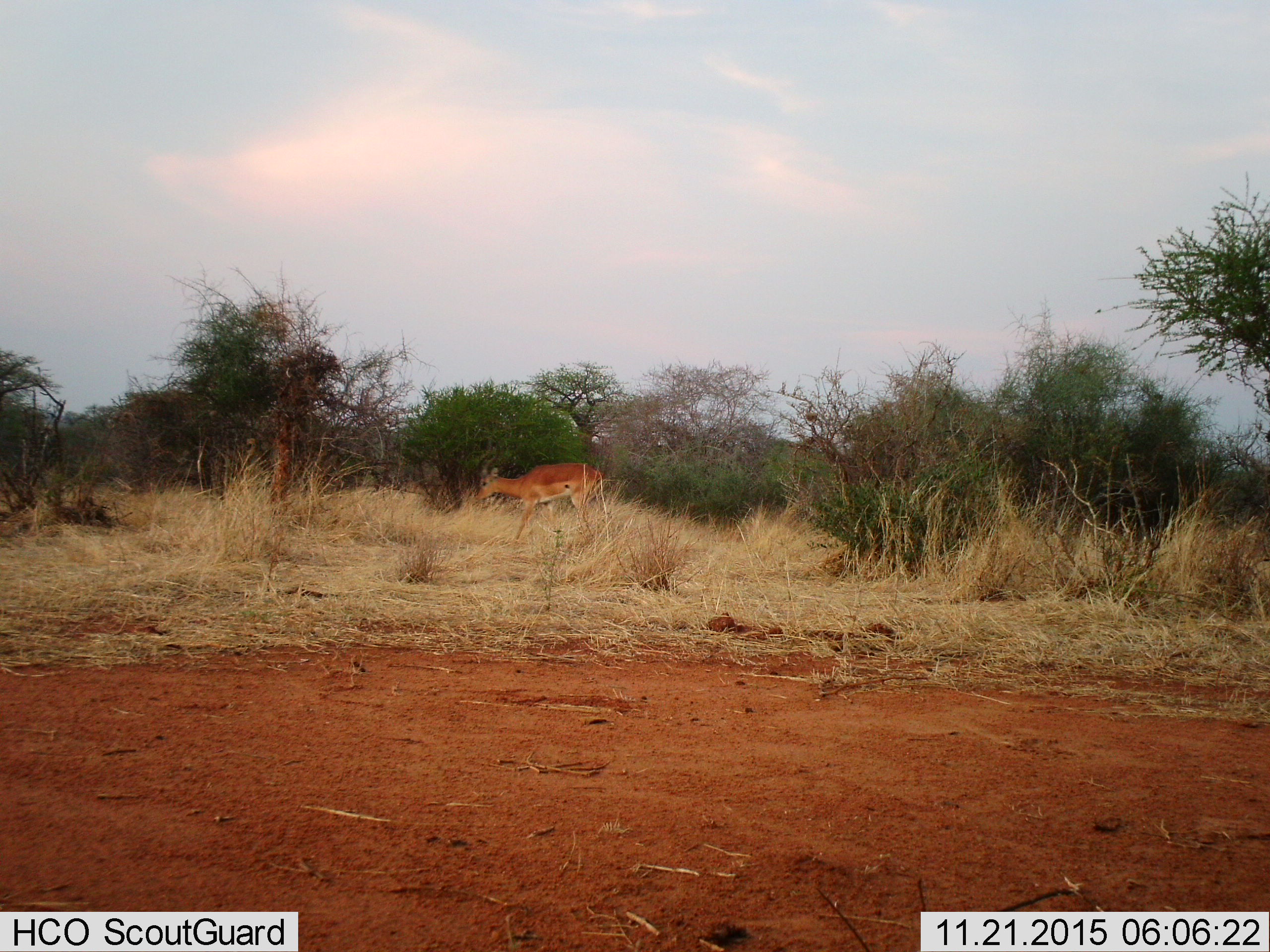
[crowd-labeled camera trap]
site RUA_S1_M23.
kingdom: Animalia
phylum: Chordata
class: Mammalia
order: Artiodactyla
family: Bovidae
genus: Aepyceros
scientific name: Aepyceros melampus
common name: impala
Impala (Aepyceros melampus), count 1. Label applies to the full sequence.